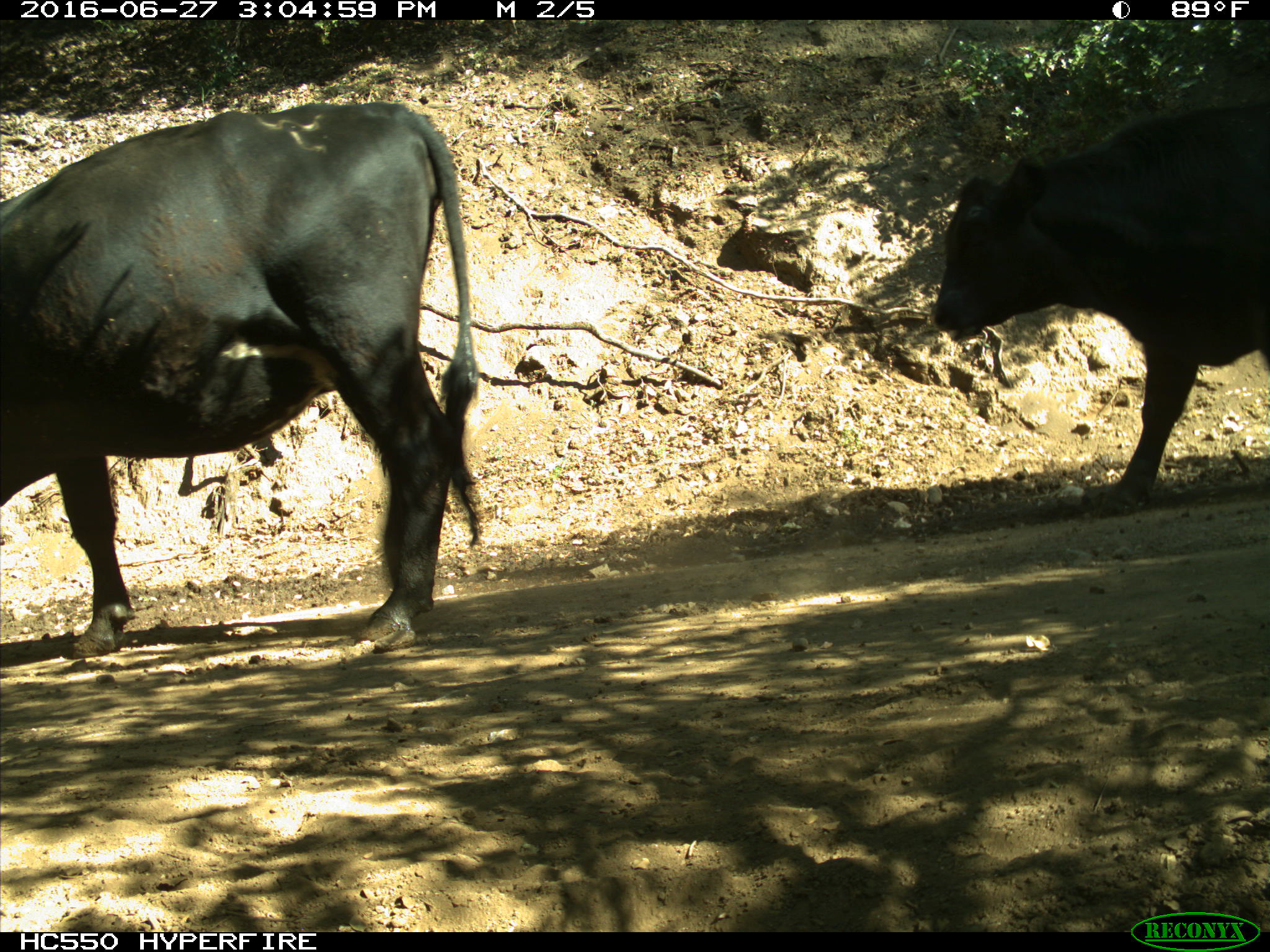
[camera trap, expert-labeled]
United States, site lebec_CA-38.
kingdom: Animalia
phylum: Chordata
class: Mammalia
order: Artiodactyla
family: Bovidae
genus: Bos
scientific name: Bos taurus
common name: domestic cow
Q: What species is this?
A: Bos taurus (domestic cow).